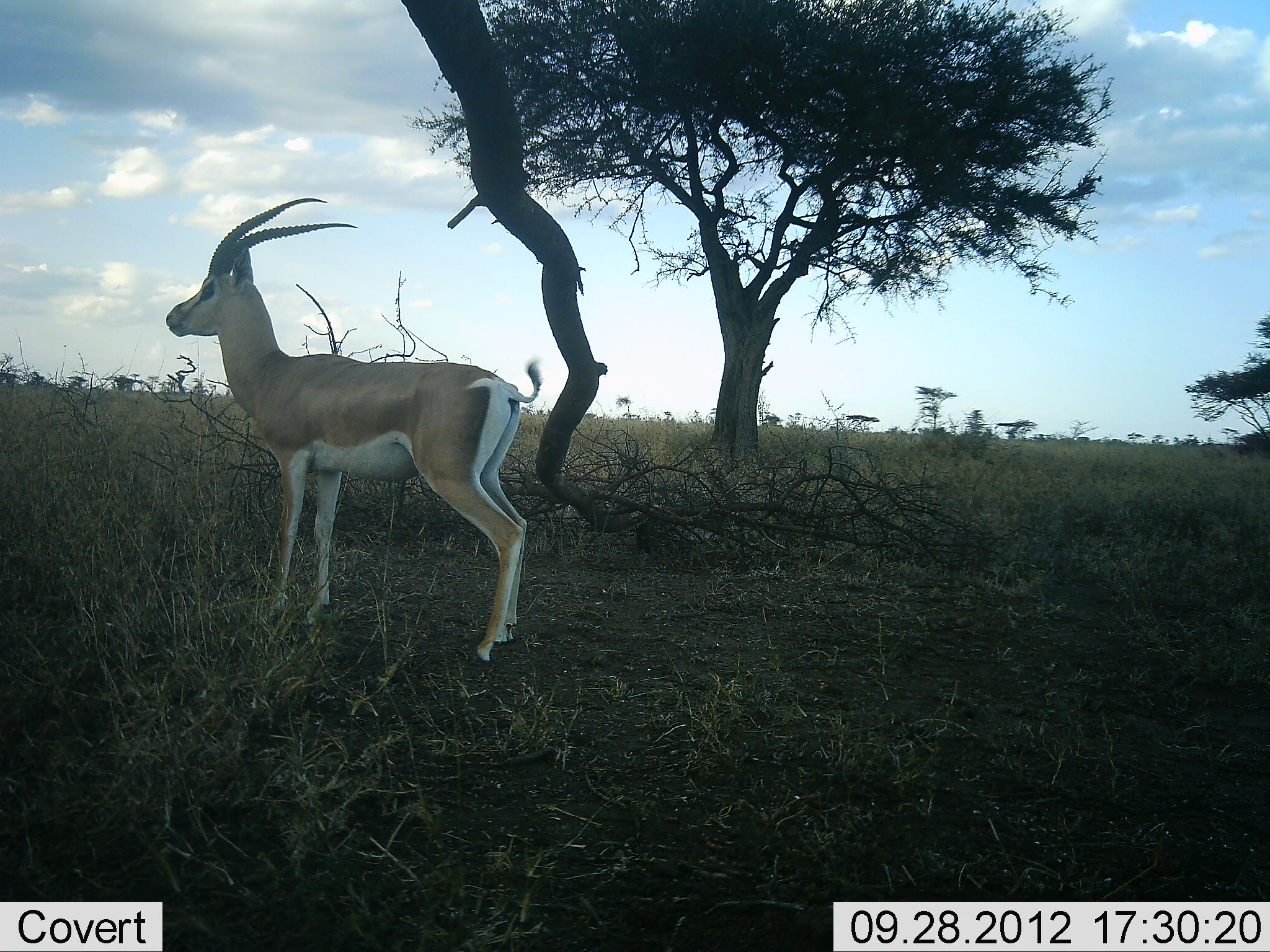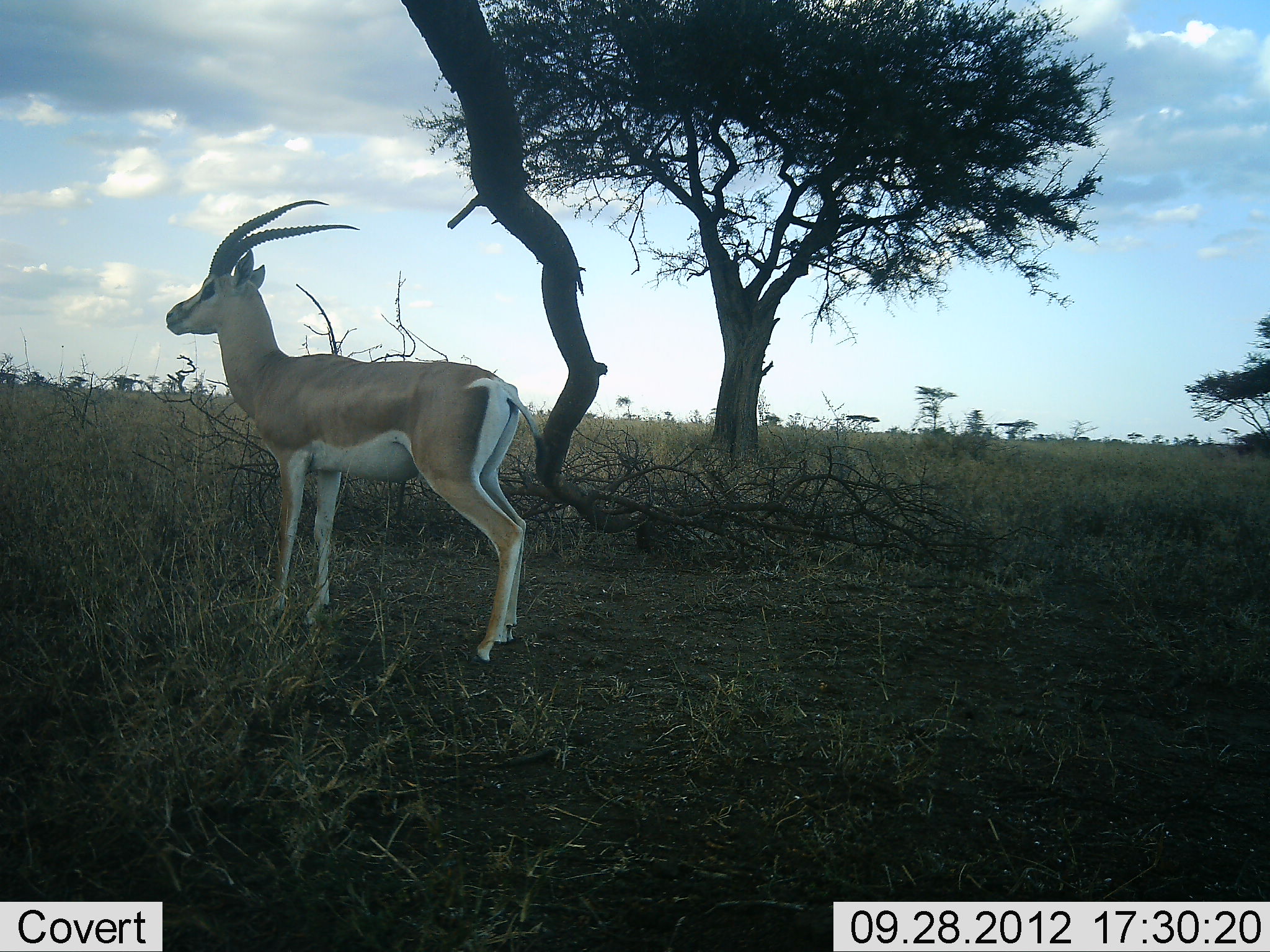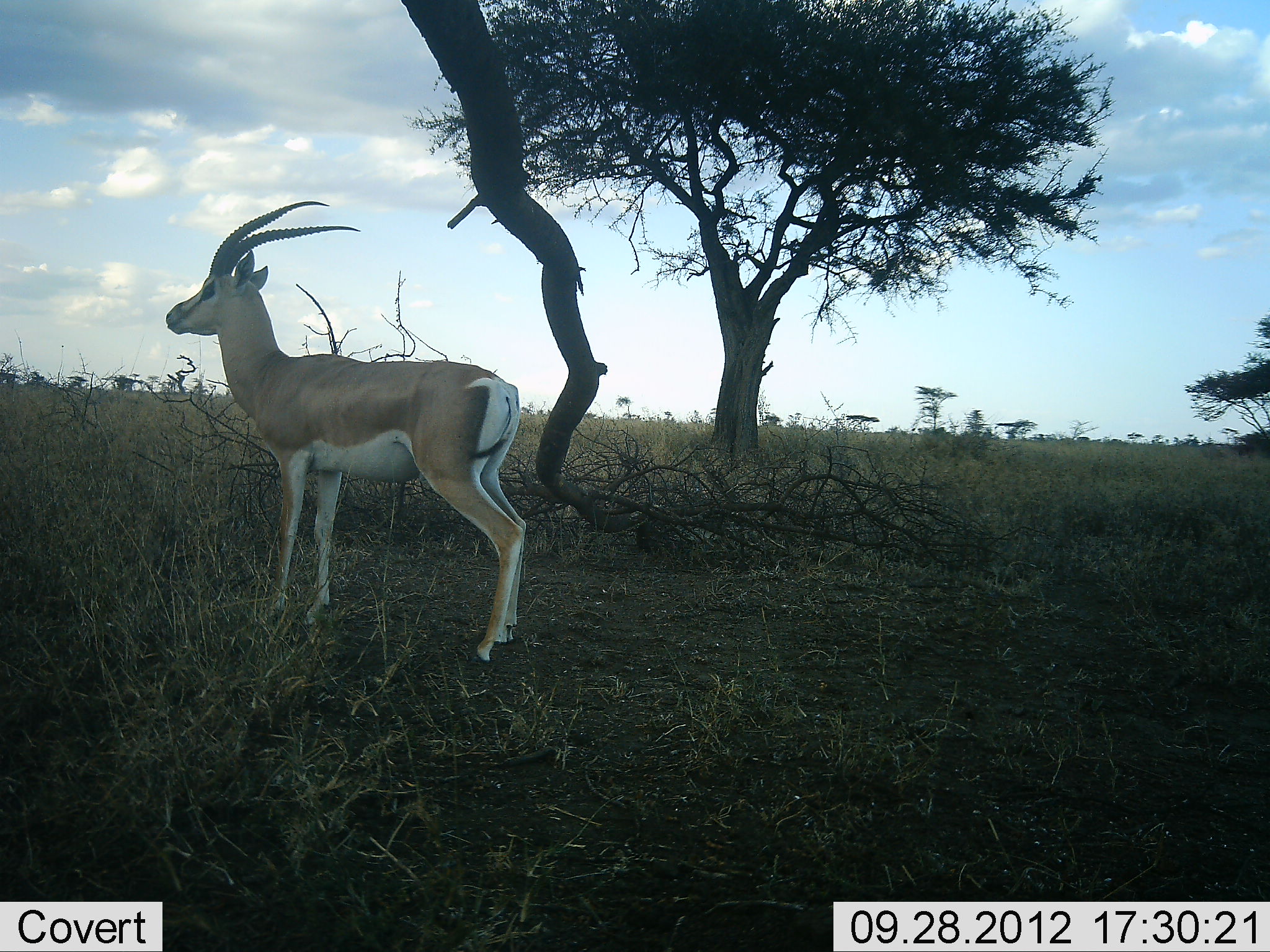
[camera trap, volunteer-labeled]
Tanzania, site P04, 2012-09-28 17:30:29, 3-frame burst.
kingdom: Animalia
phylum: Chordata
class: Mammalia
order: Artiodactyla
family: Bovidae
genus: Nanger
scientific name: Nanger granti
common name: grant's gazelle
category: gazellegrants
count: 1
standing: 100%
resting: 0%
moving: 0%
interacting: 0%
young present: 0%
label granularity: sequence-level